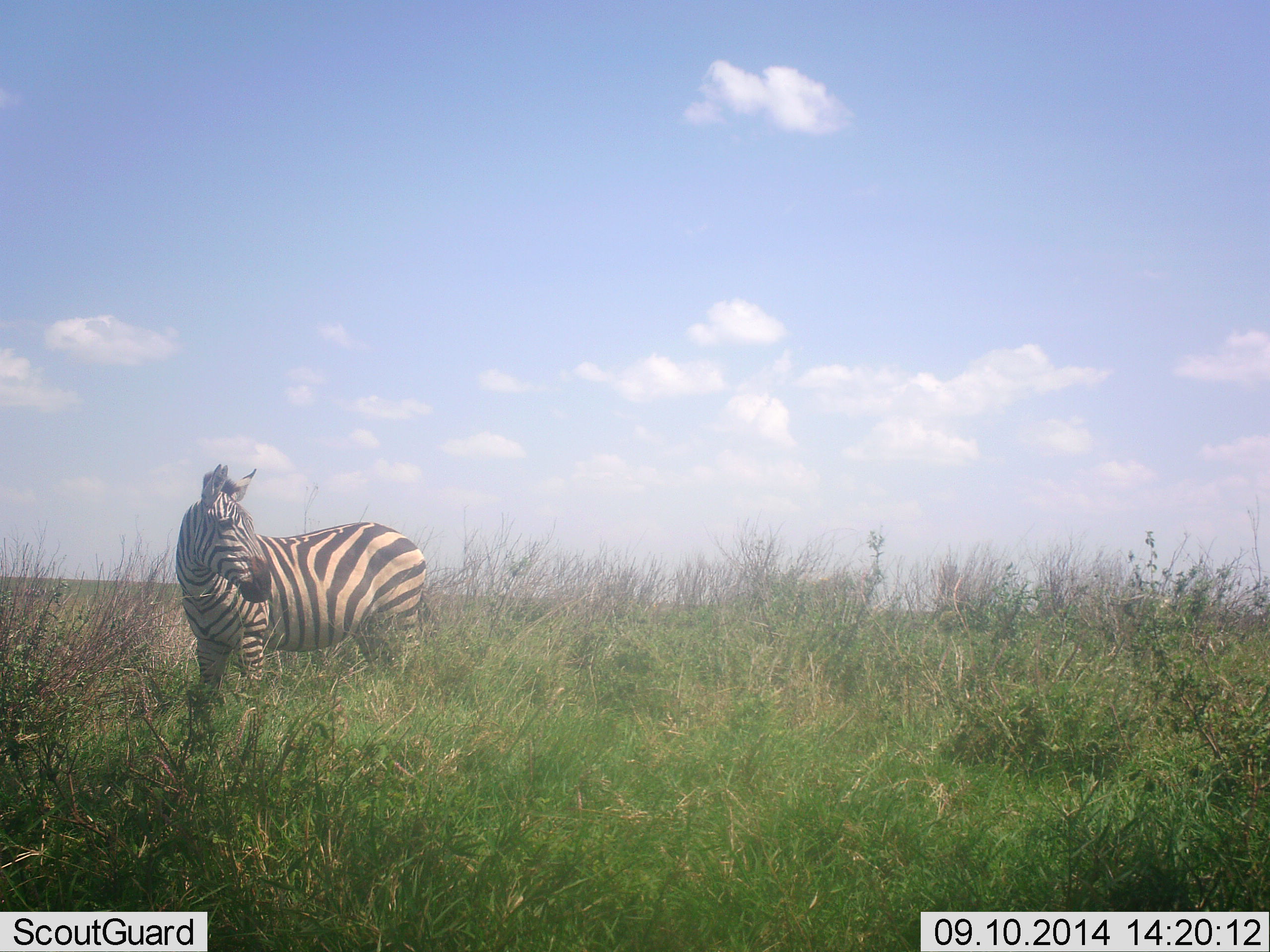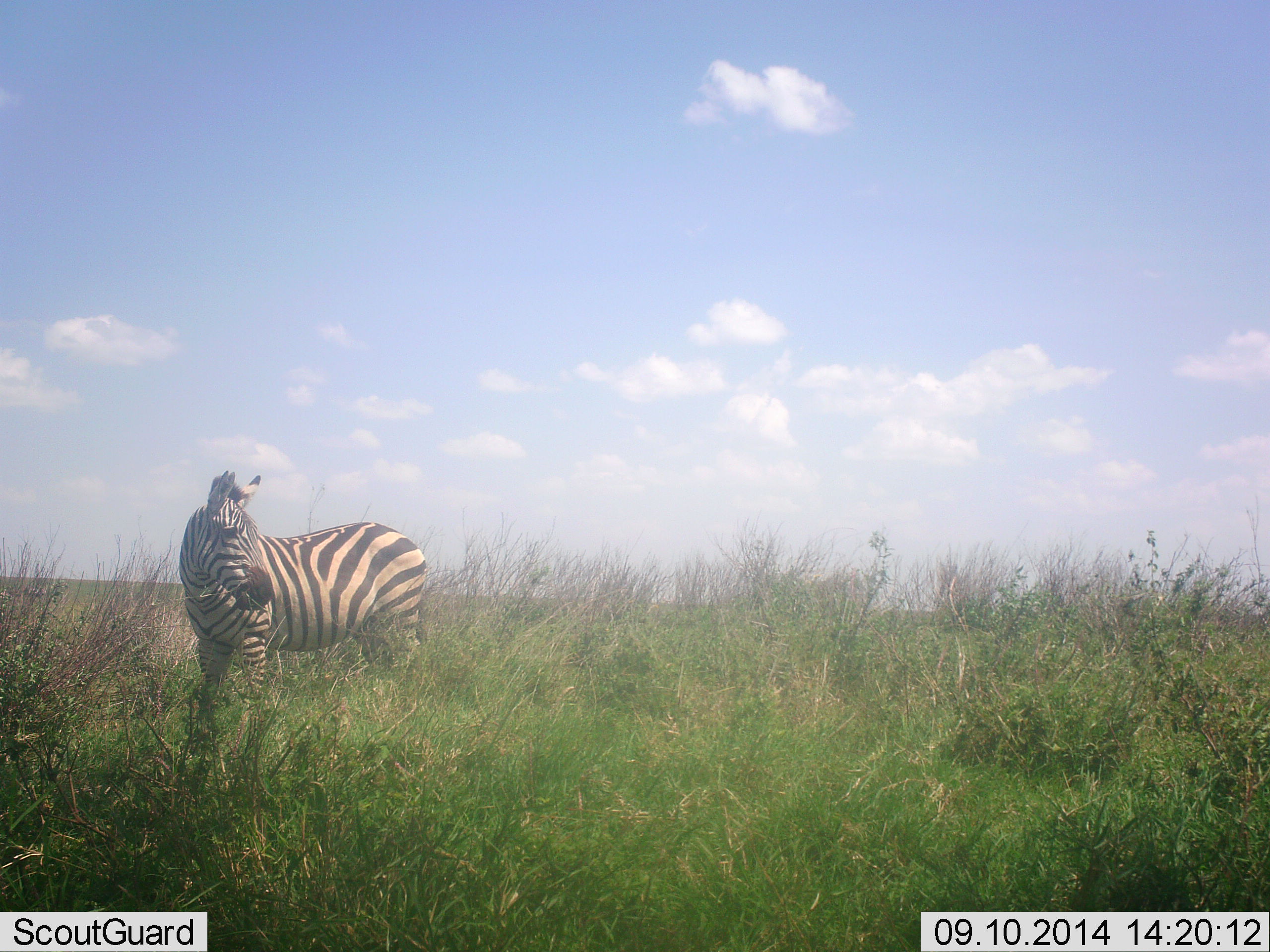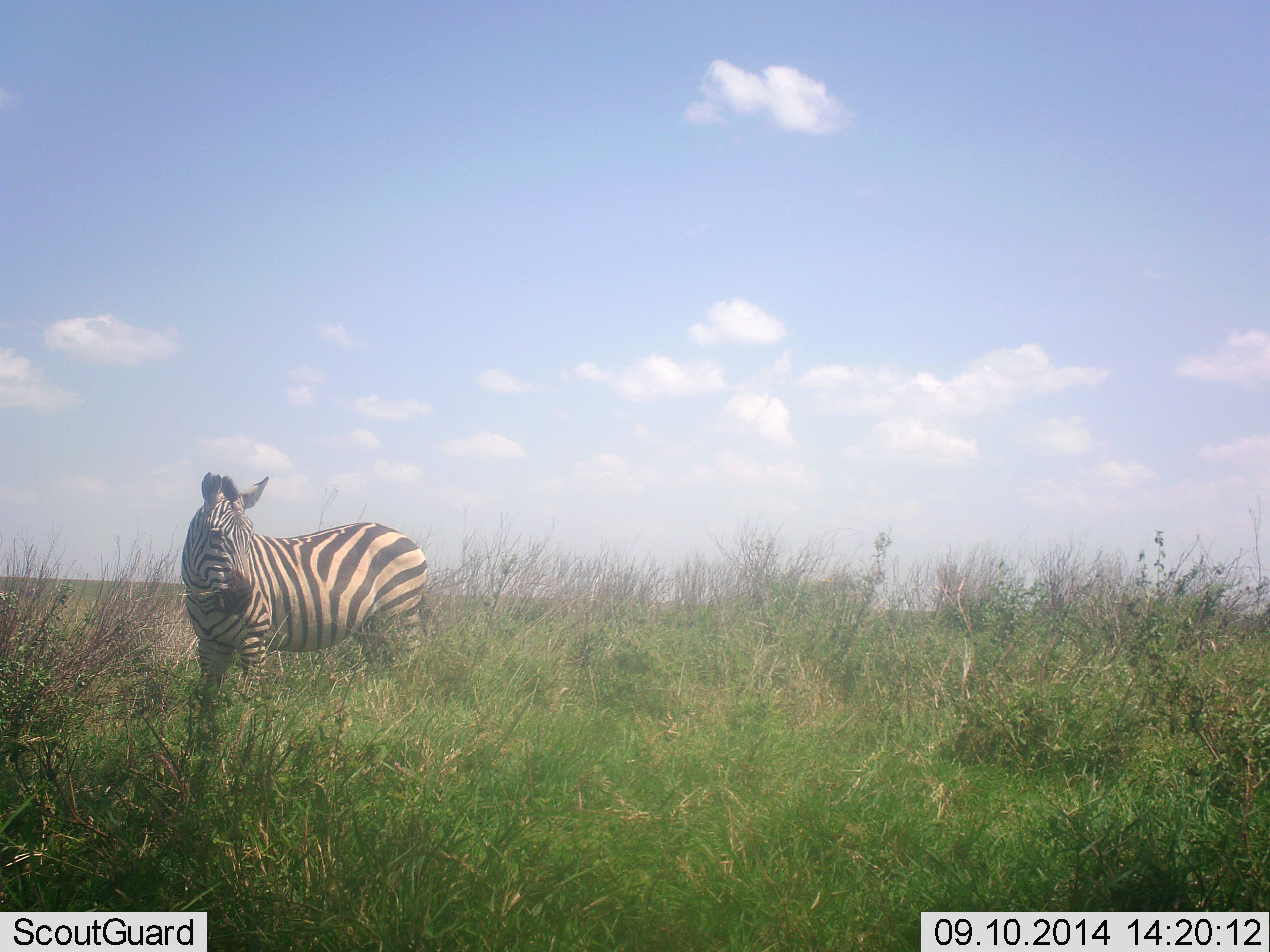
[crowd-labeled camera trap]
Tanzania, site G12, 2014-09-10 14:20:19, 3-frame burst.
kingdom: Animalia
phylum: Chordata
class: Mammalia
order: Perissodactyla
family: Equidae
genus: Equus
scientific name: Equus quagga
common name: plains zebra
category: zebra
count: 1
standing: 90%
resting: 0%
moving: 0%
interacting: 10%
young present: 0%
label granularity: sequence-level